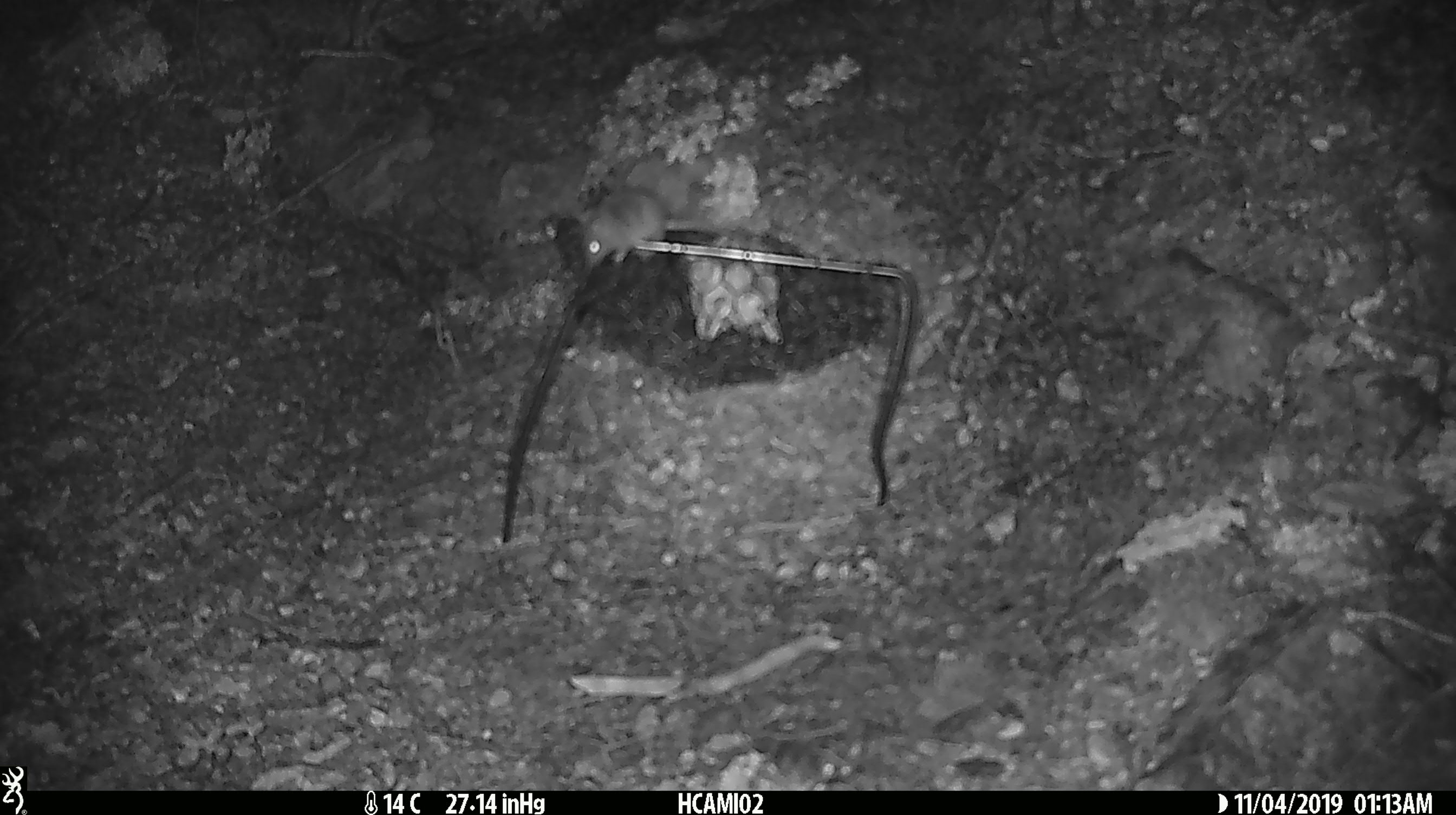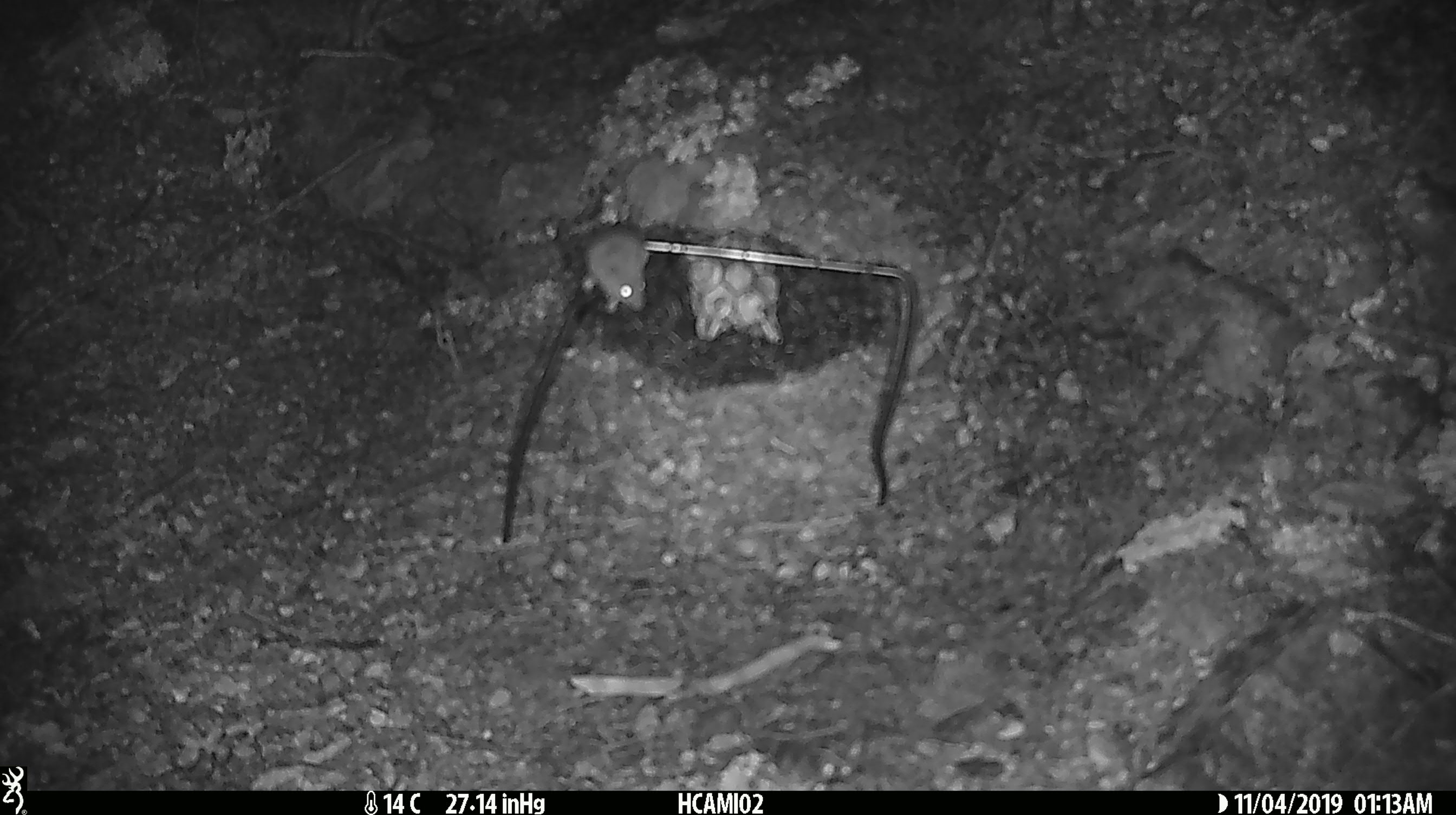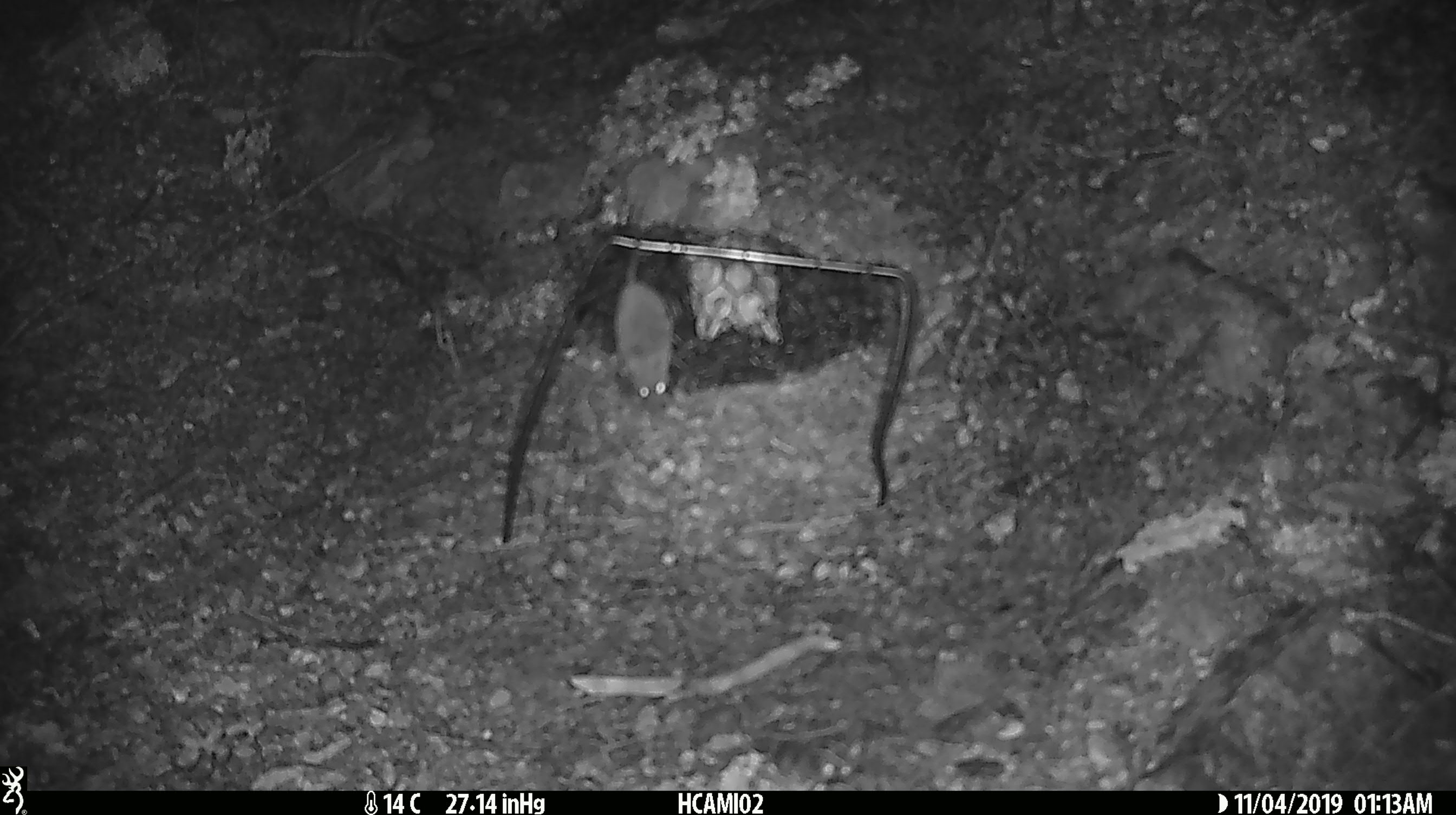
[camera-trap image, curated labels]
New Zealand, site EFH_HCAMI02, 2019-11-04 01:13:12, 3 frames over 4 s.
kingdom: Animalia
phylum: Chordata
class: Mammalia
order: Rodentia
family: Muridae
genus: Mus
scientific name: Mus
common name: mouse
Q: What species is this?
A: Mouse (Mus).